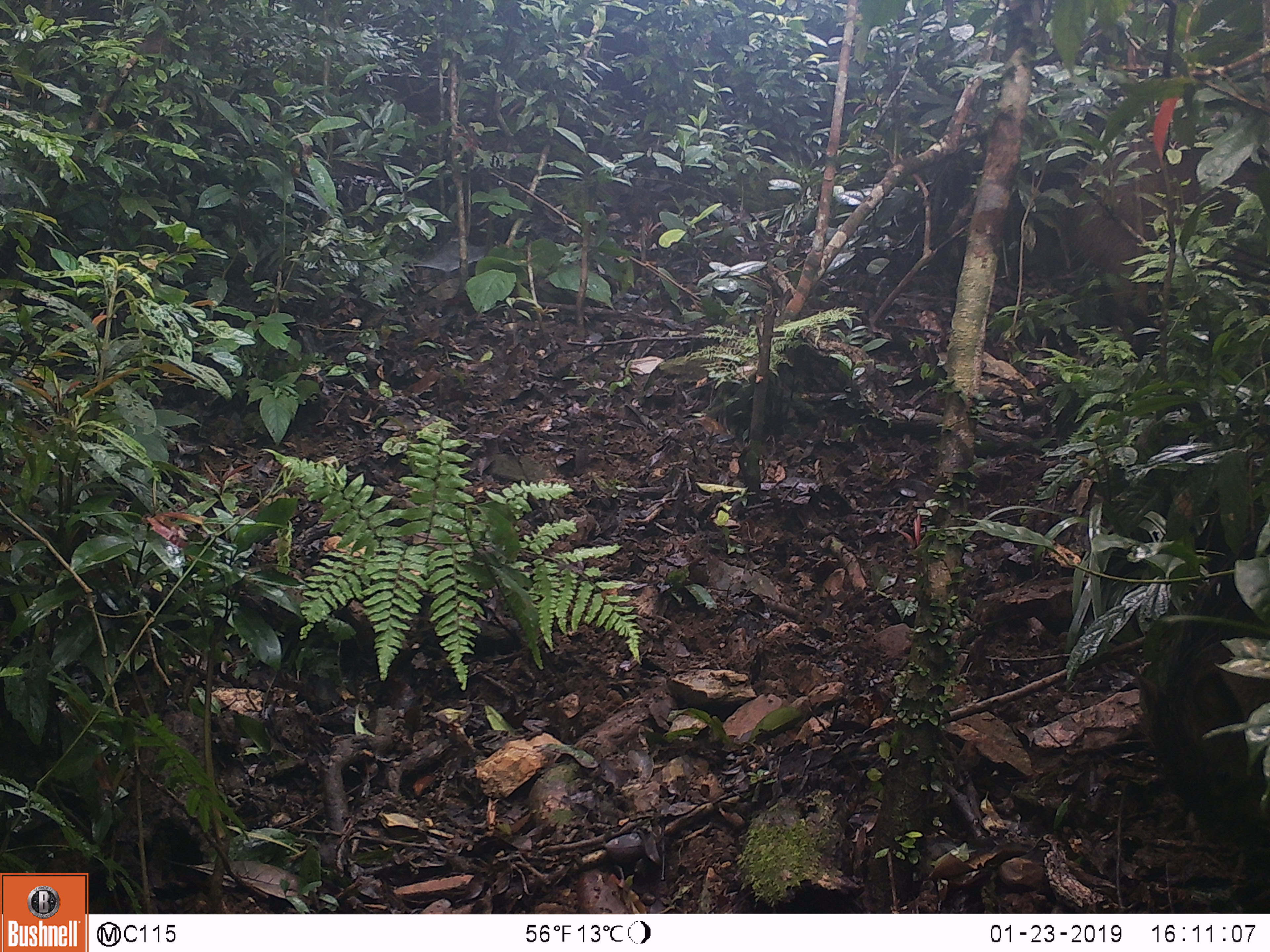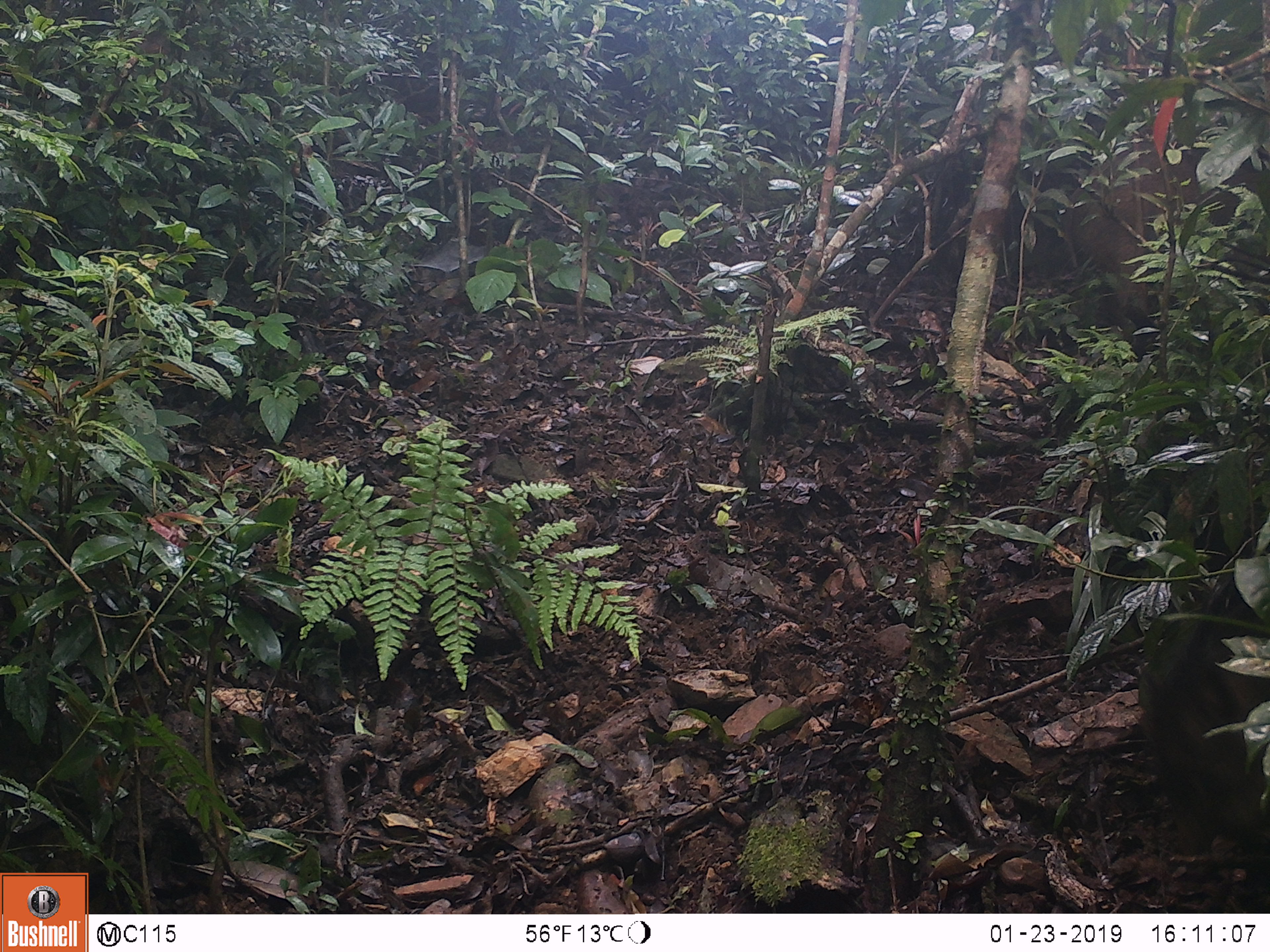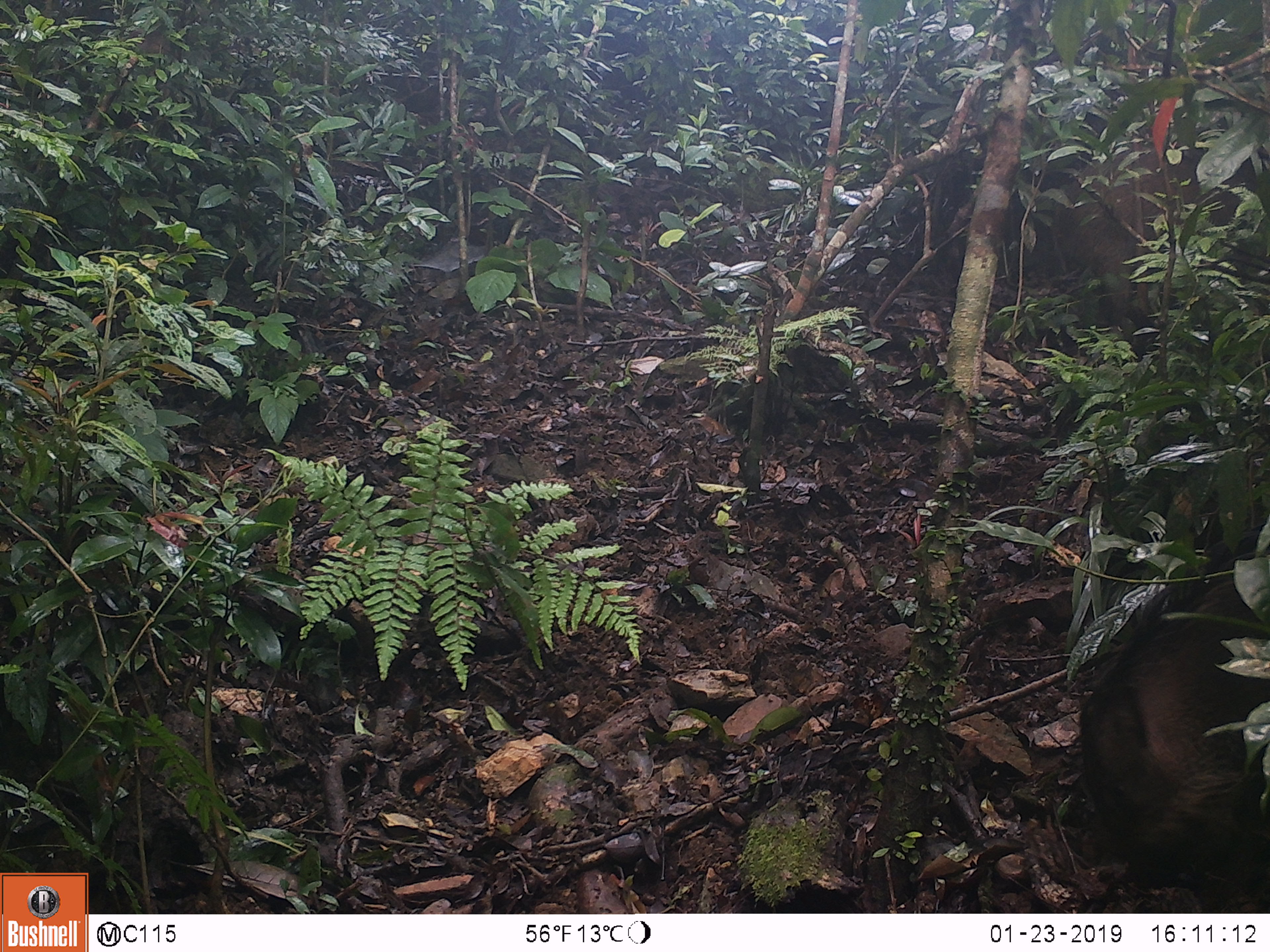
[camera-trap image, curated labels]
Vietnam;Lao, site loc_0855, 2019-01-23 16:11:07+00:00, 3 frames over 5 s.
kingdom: Animalia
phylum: Chordata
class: Mammalia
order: Artiodactyla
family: Suidae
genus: Sus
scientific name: Sus scrofa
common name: eurasian wild pig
Eurasian wild pig (Sus scrofa). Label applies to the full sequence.